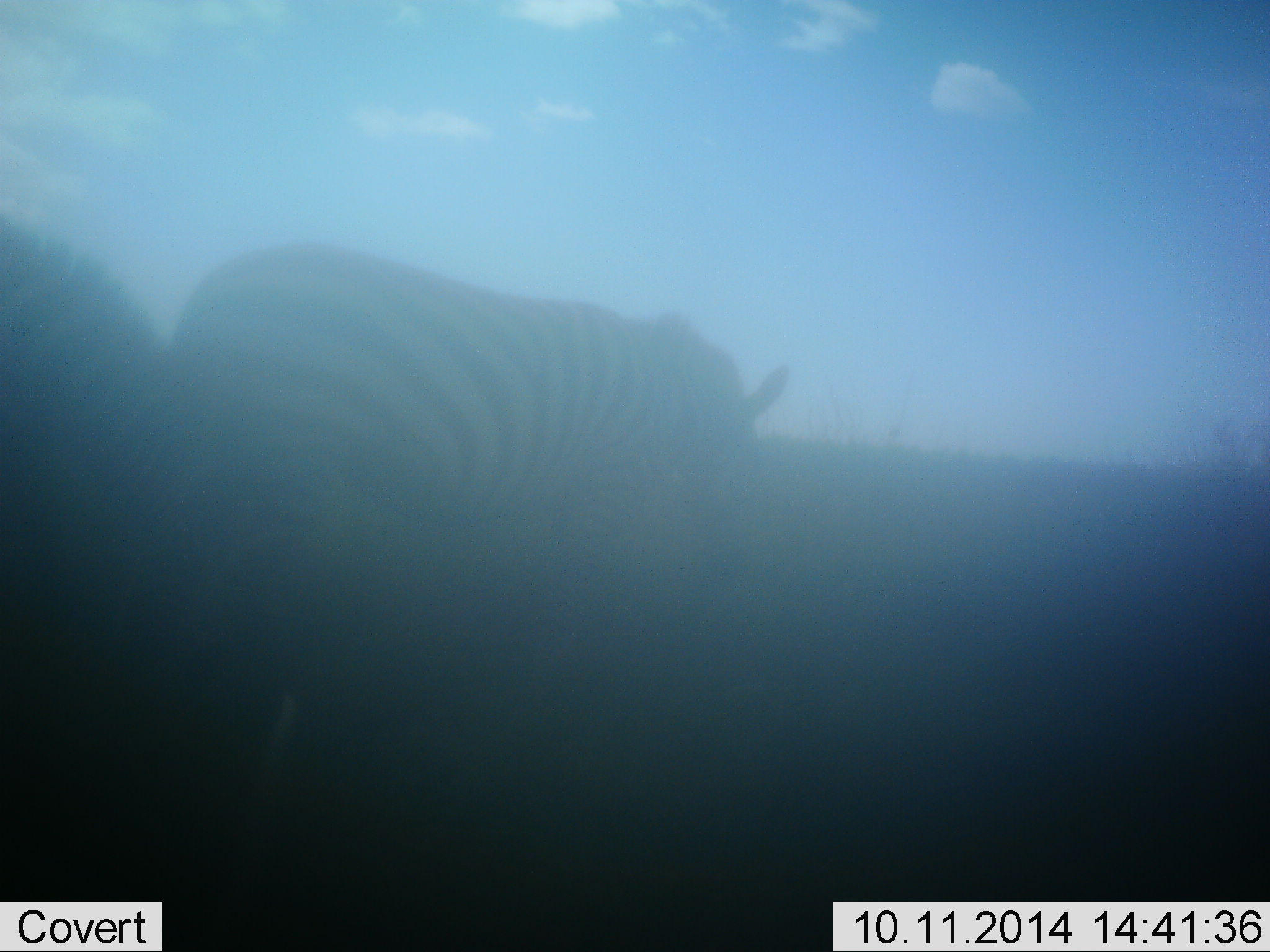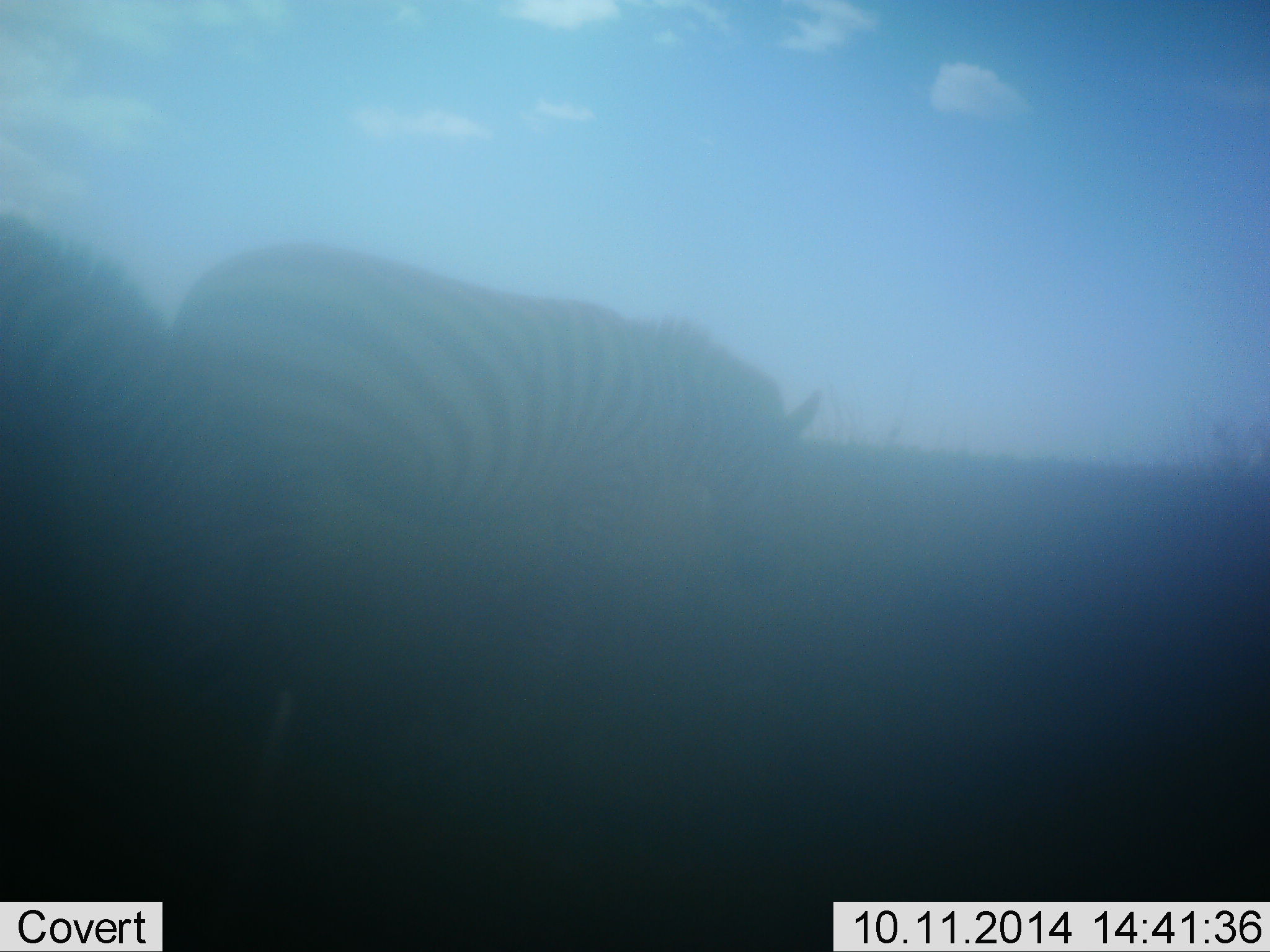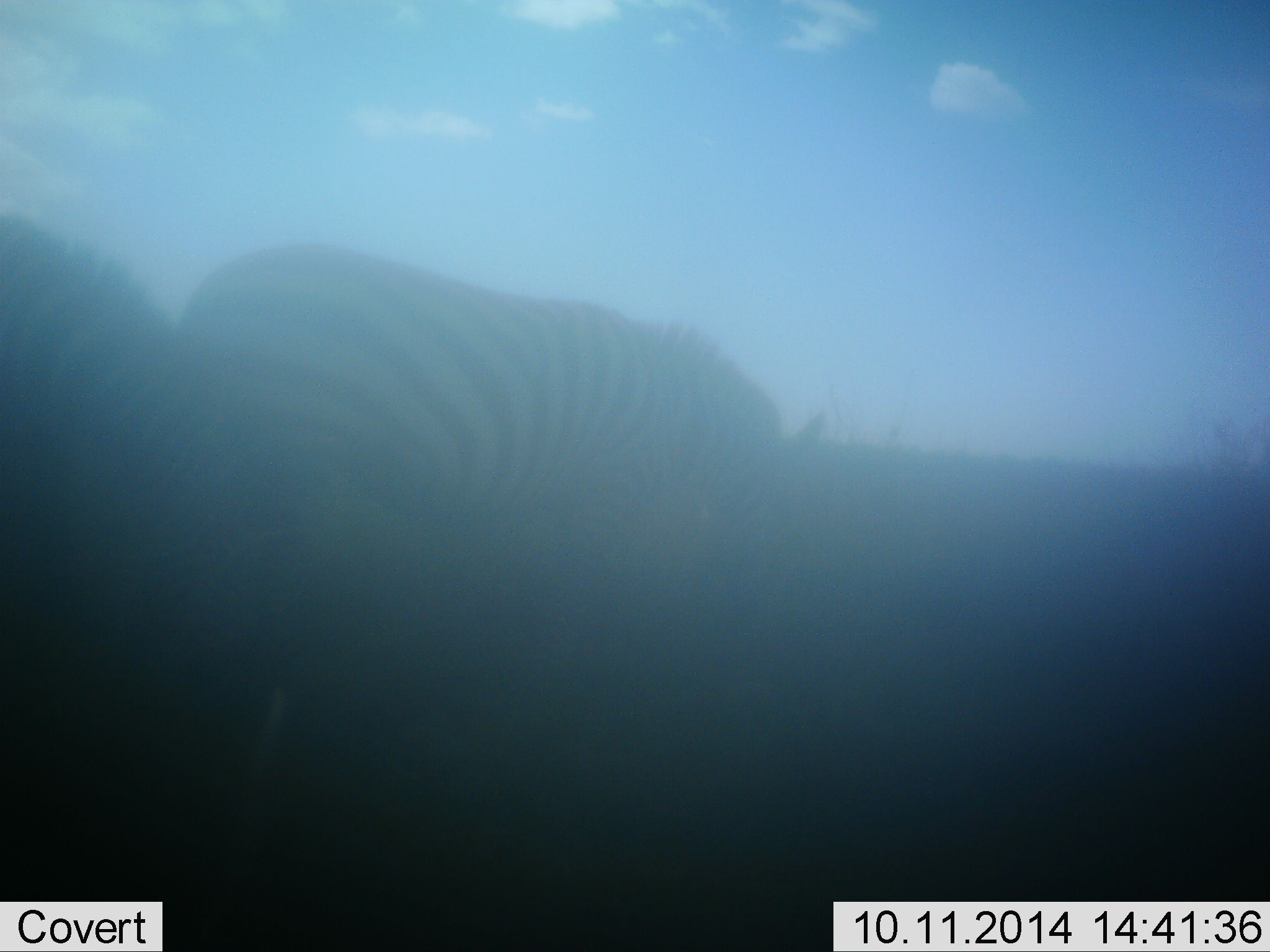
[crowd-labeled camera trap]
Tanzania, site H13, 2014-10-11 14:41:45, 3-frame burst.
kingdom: Animalia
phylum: Chordata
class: Mammalia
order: Perissodactyla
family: Equidae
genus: Equus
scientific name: Equus quagga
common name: plains zebra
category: zebra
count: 2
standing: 18%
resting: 0%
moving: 9%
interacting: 0%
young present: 0%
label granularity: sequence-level